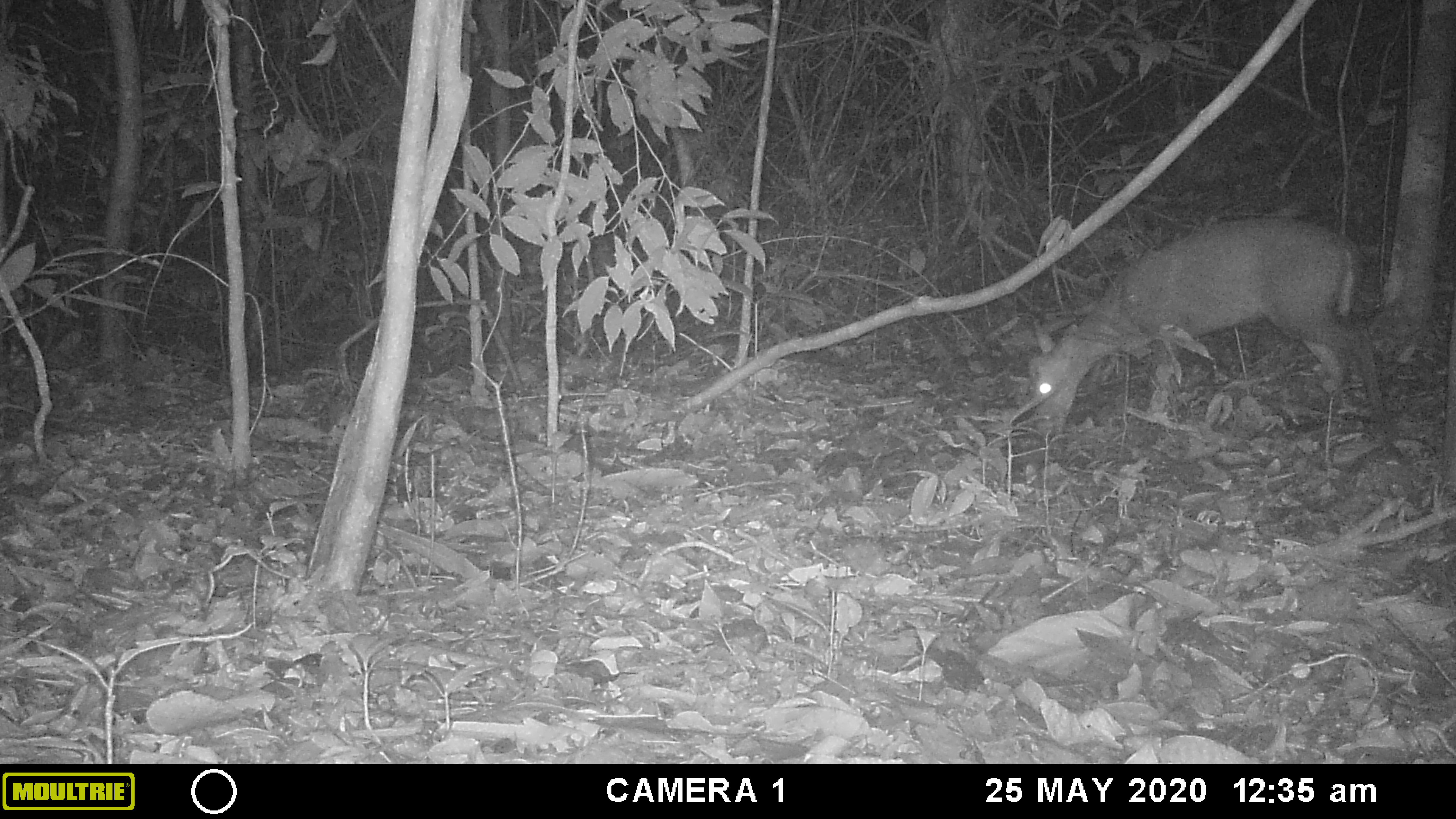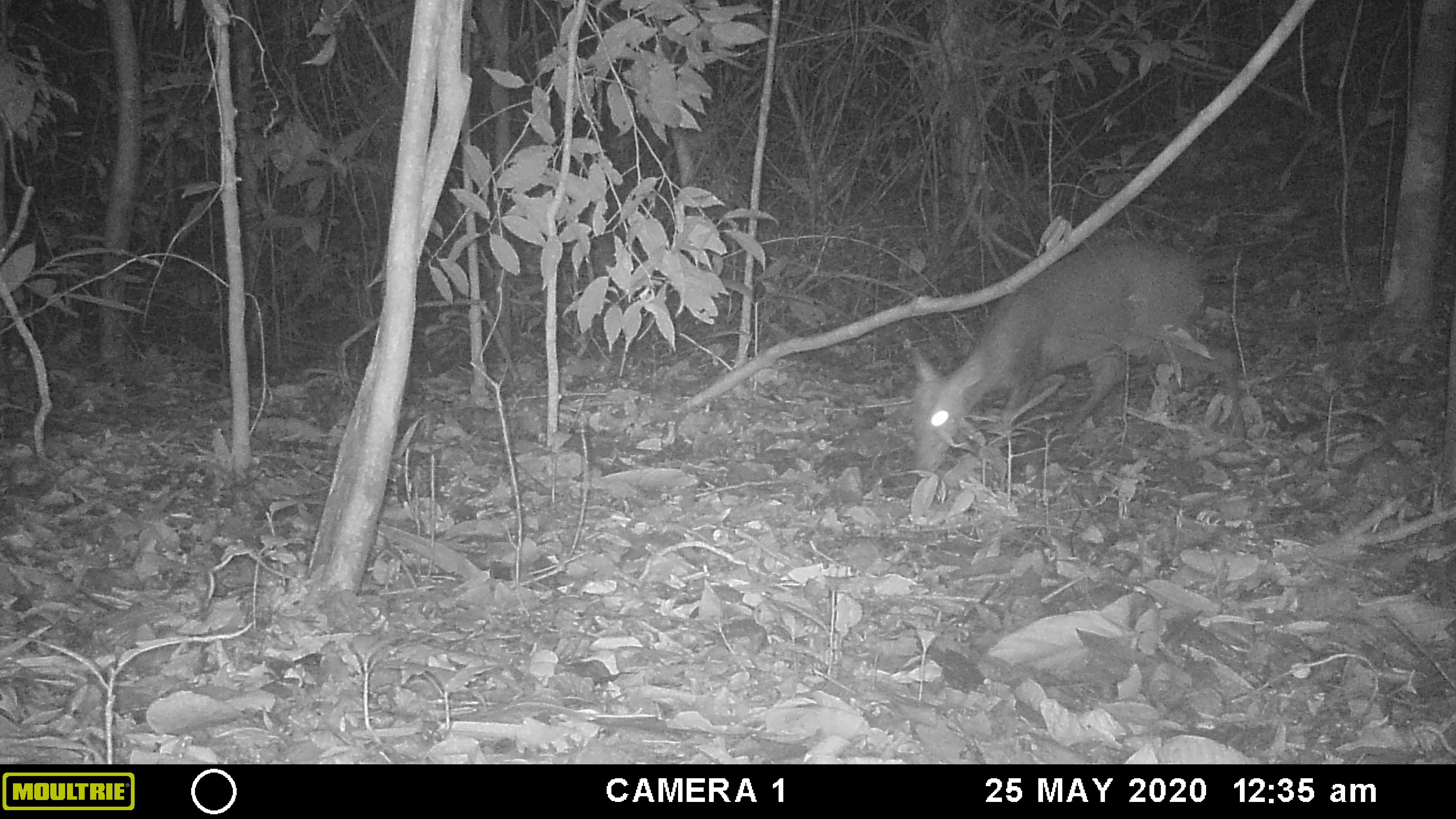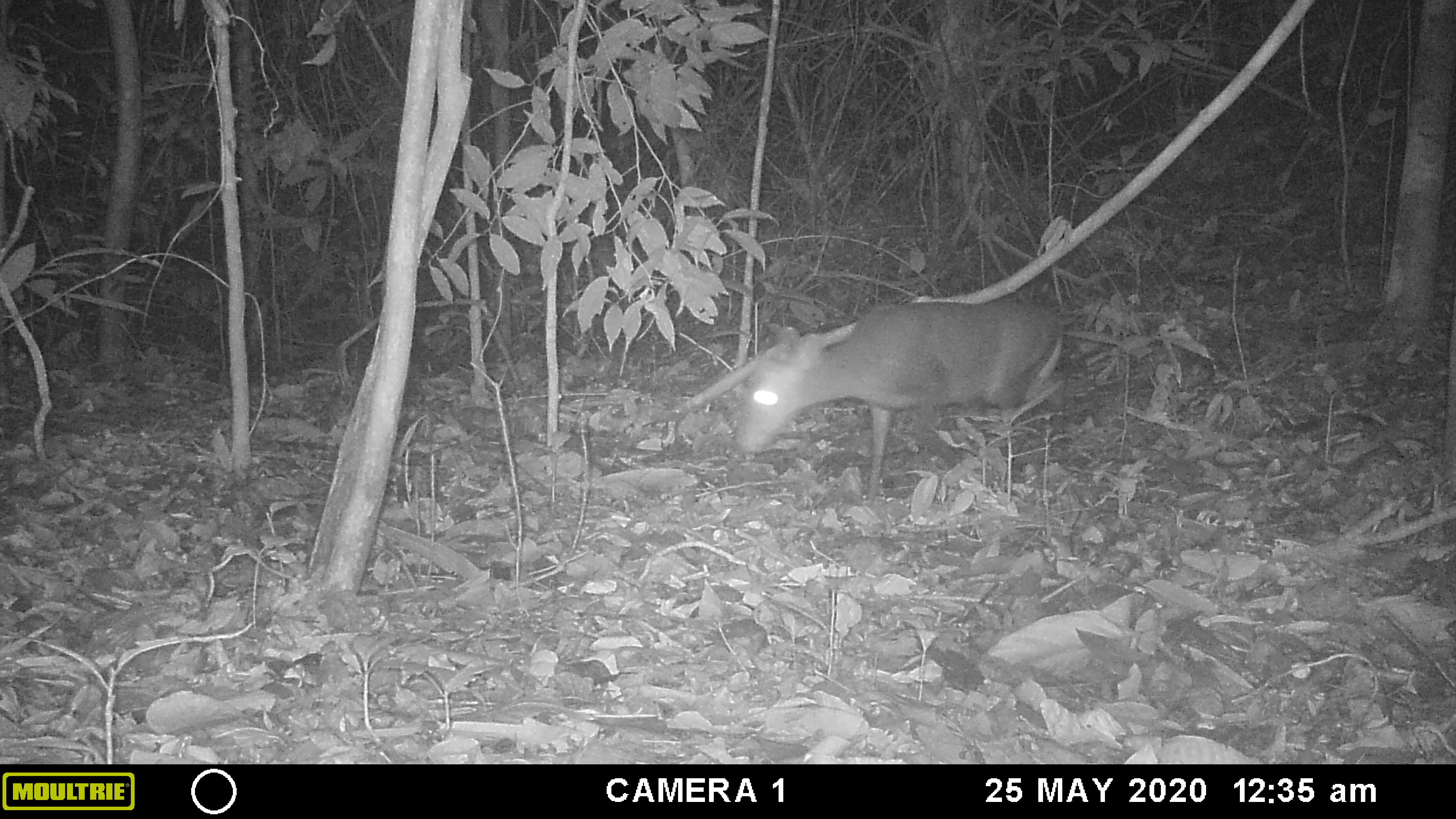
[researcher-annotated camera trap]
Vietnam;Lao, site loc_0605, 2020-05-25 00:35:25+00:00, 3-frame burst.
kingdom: Animalia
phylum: Chordata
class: Mammalia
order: Artiodactyla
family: Cervidae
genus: Muntiacus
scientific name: Muntiacus rooseveltorum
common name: roosevelt's muntjac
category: roosevelts muntjac group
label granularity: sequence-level